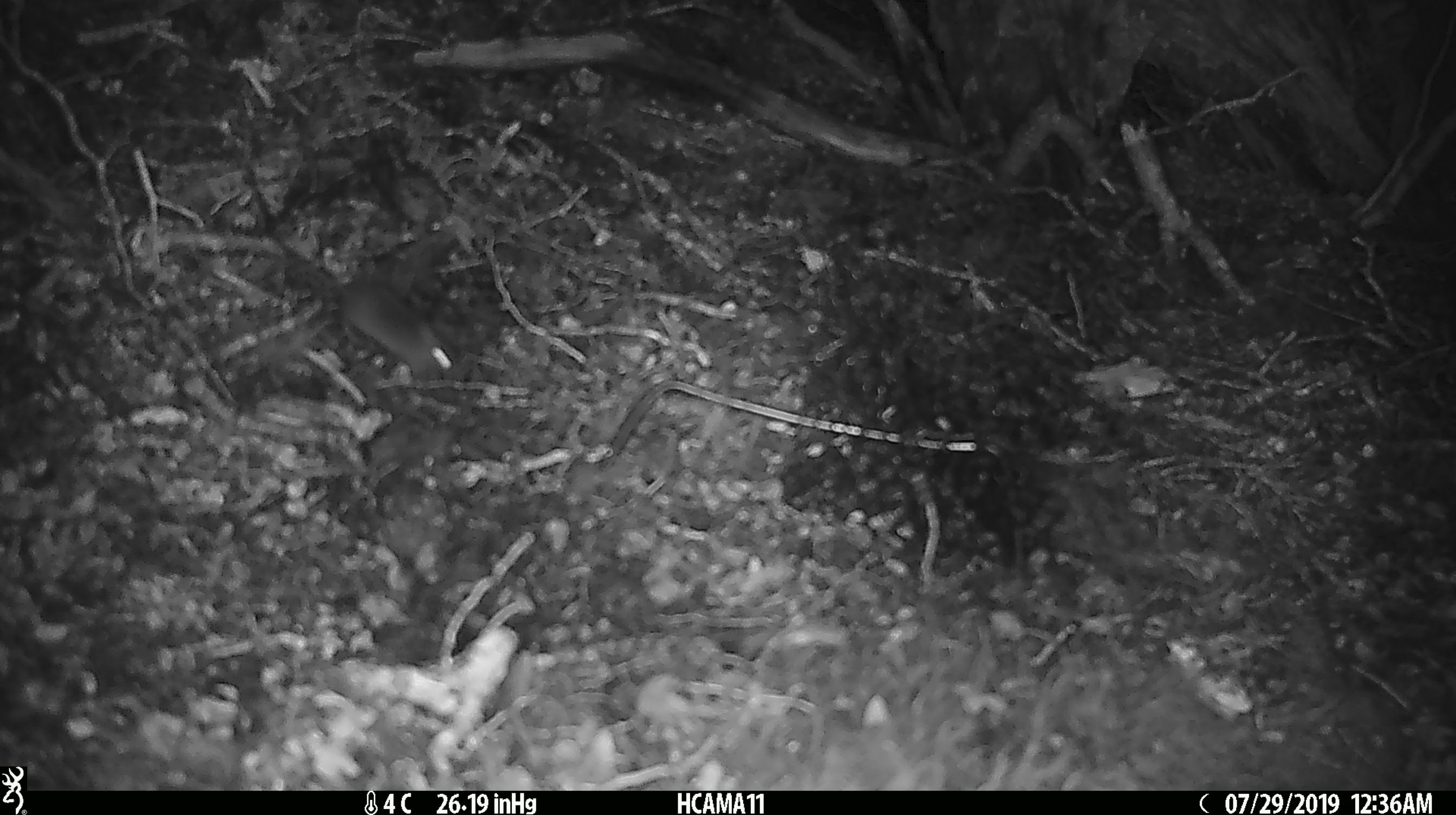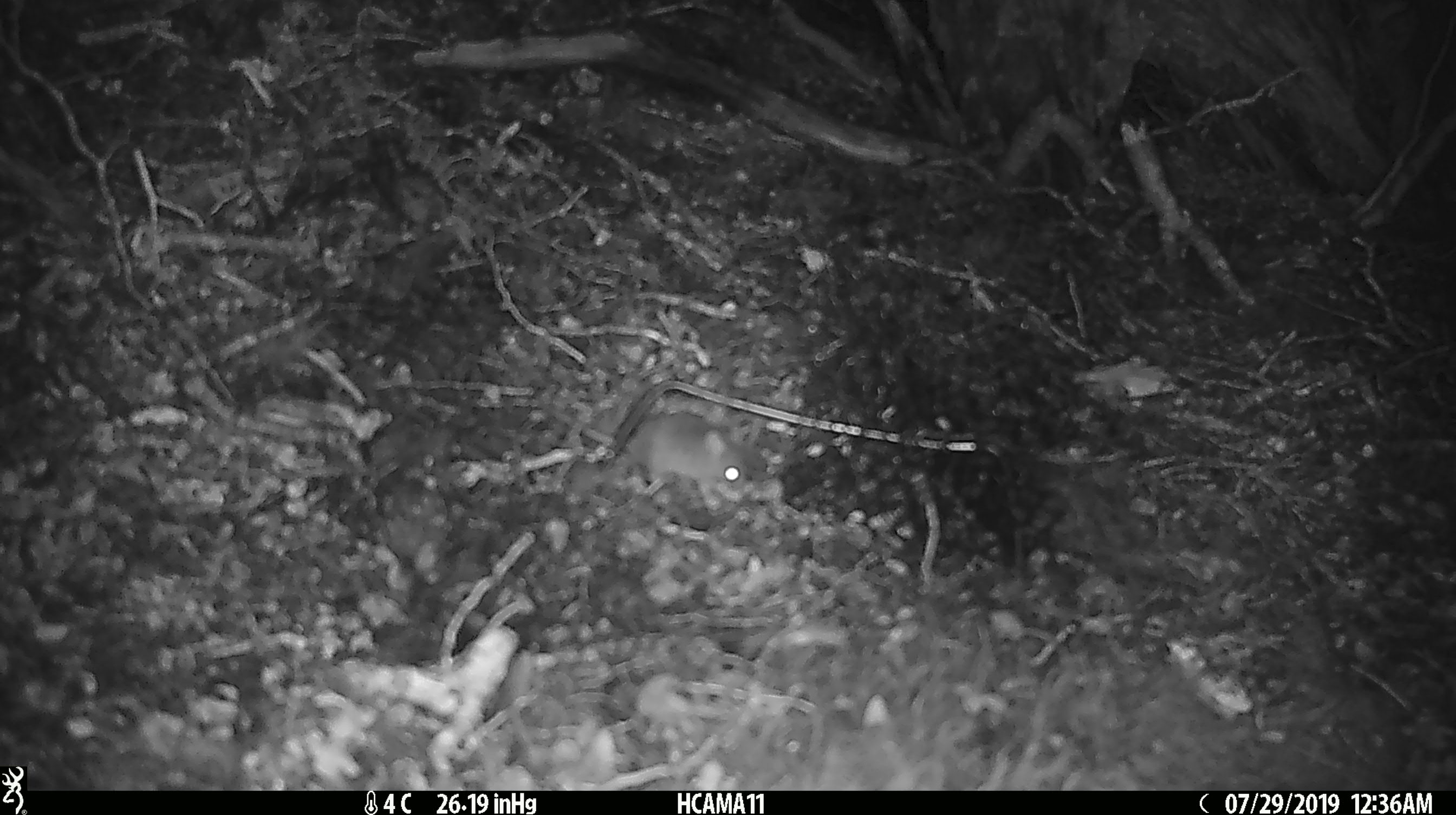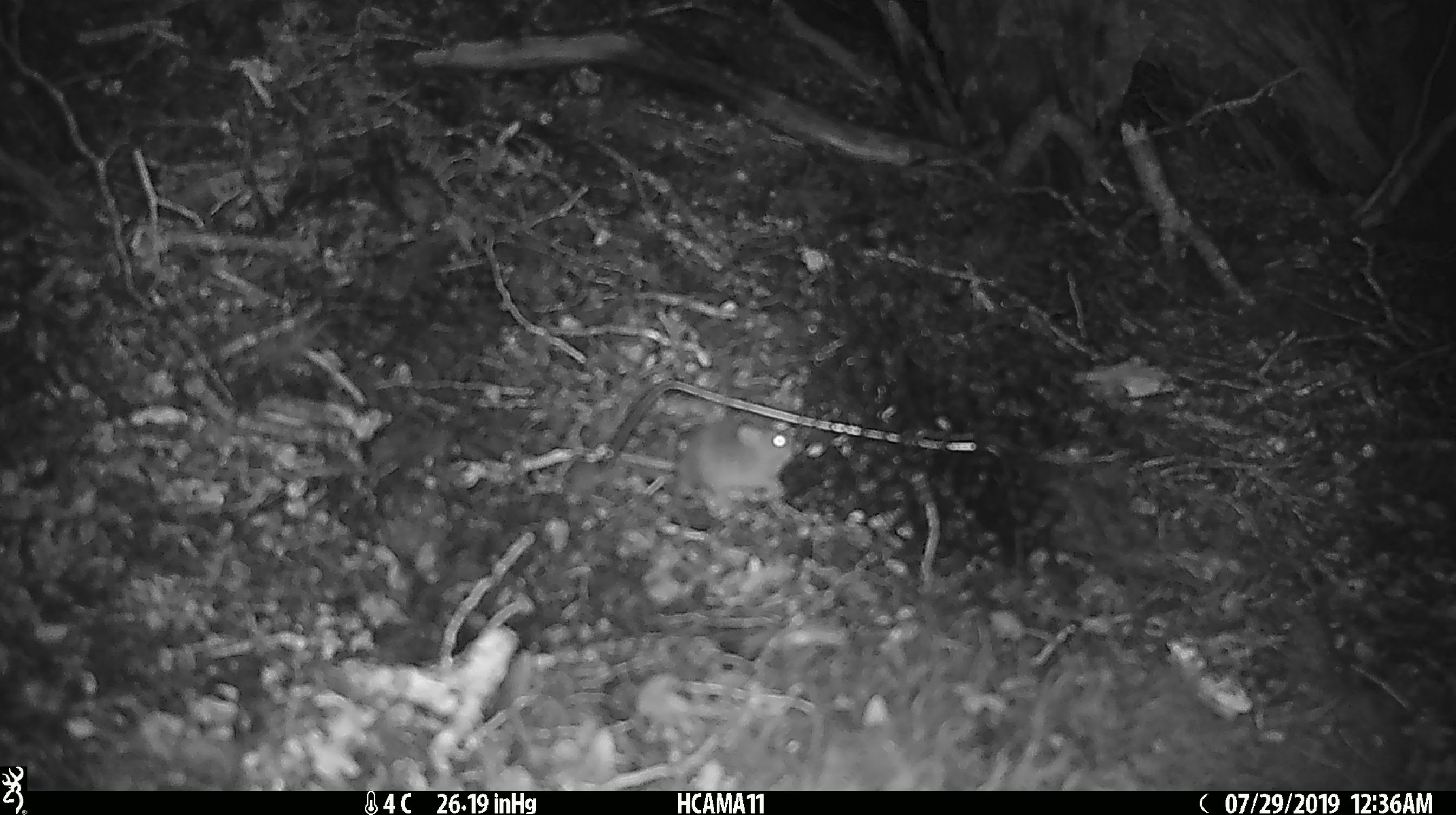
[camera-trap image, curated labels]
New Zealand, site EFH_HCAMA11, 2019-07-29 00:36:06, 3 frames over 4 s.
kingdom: Animalia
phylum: Chordata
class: Mammalia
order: Rodentia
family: Muridae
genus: Mus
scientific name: Mus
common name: mouse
Mouse (Mus).